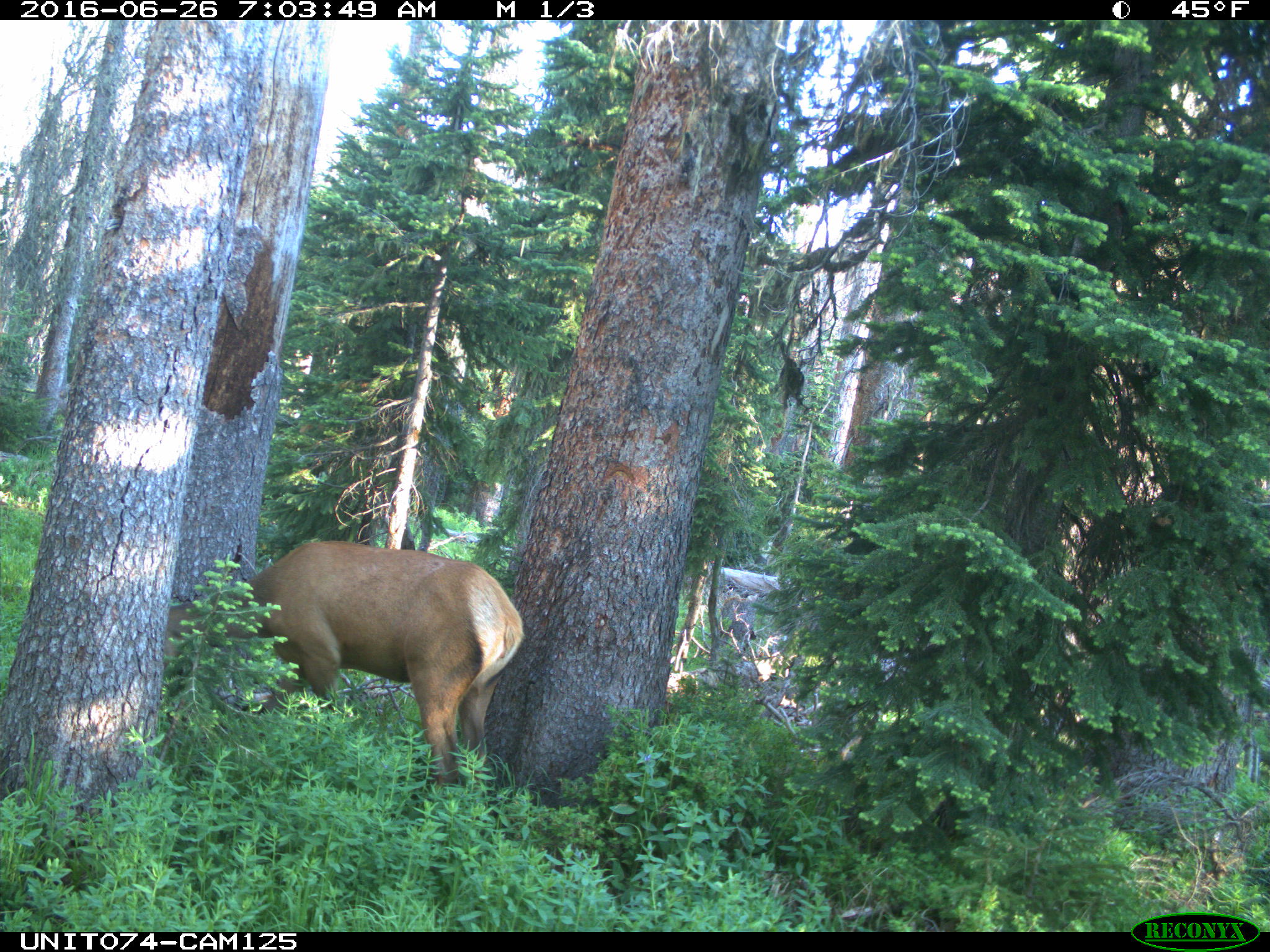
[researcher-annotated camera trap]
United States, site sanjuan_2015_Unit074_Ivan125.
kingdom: Animalia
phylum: Chordata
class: Mammalia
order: Artiodactyla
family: Cervidae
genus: Cervus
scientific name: Cervus elaphus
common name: red deer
Cervus elaphus (red deer).